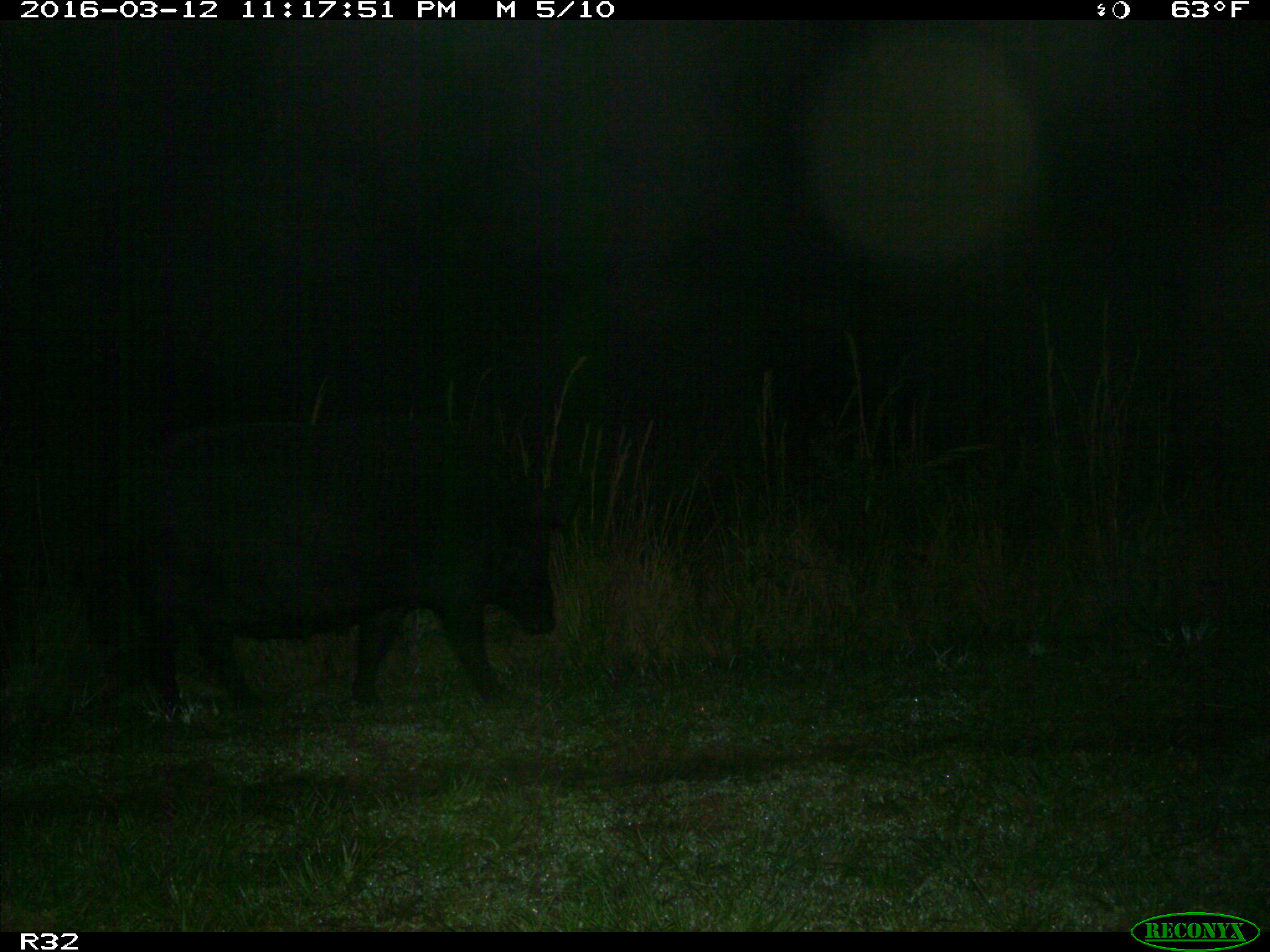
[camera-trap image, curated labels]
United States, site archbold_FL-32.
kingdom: Animalia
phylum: Chordata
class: Mammalia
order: Artiodactyla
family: Suidae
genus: Sus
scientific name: Sus scrofa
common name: wild boar